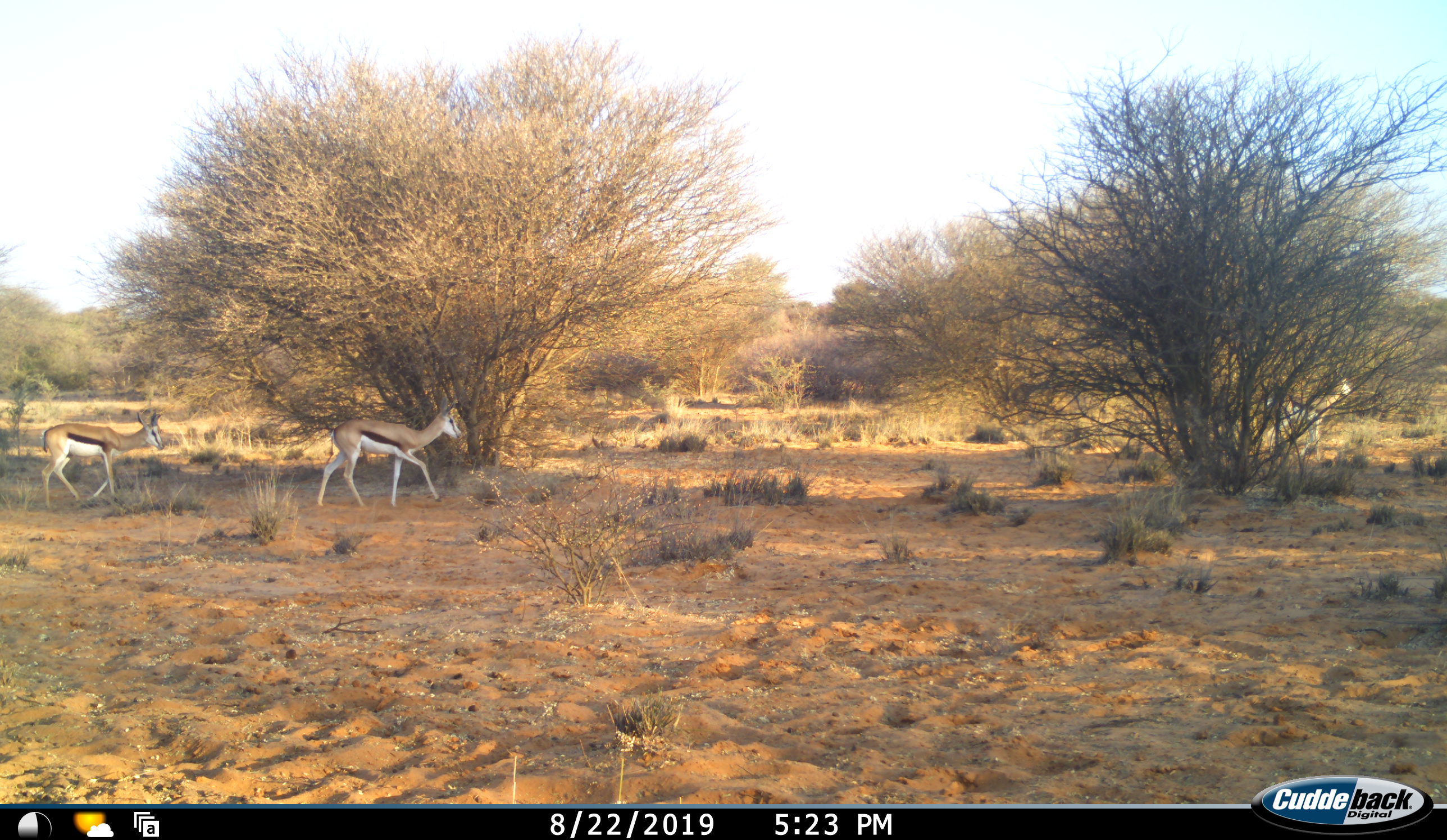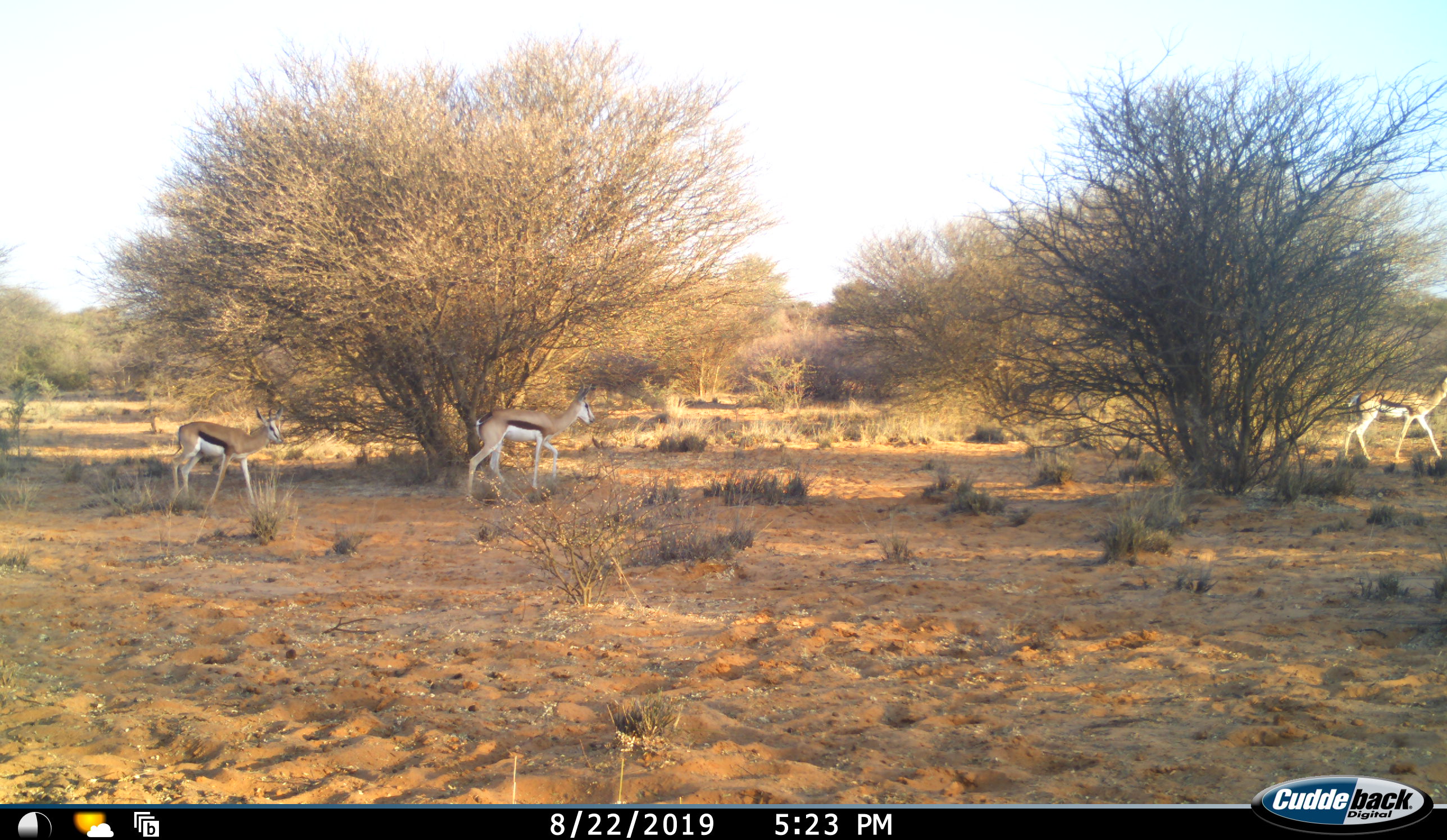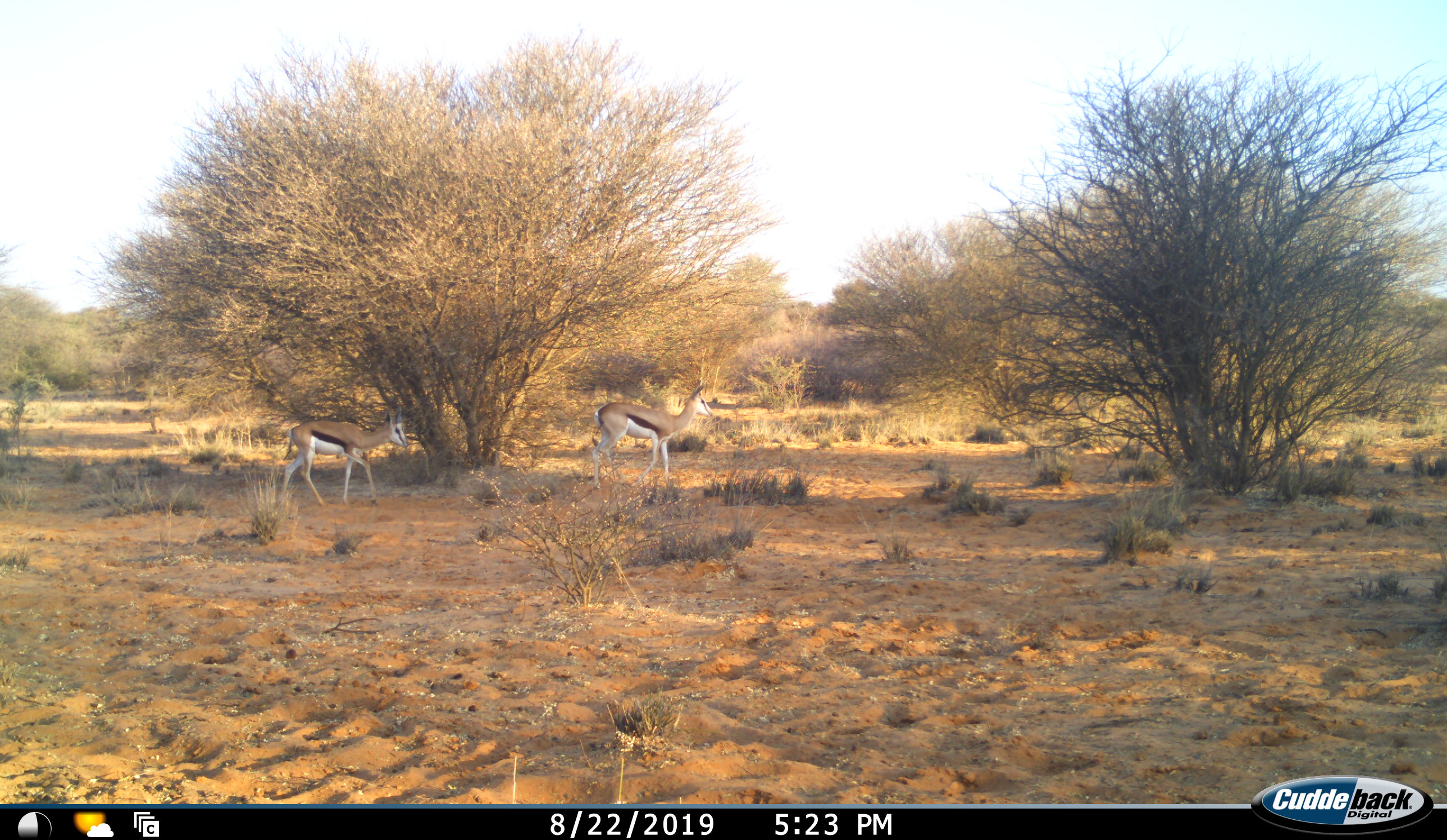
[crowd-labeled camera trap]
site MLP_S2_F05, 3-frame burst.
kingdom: Animalia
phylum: Chordata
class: Mammalia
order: Artiodactyla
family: Bovidae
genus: Antidorcas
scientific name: Antidorcas marsupialis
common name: springbok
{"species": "springbok (Antidorcas marsupialis)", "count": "3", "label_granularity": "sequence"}